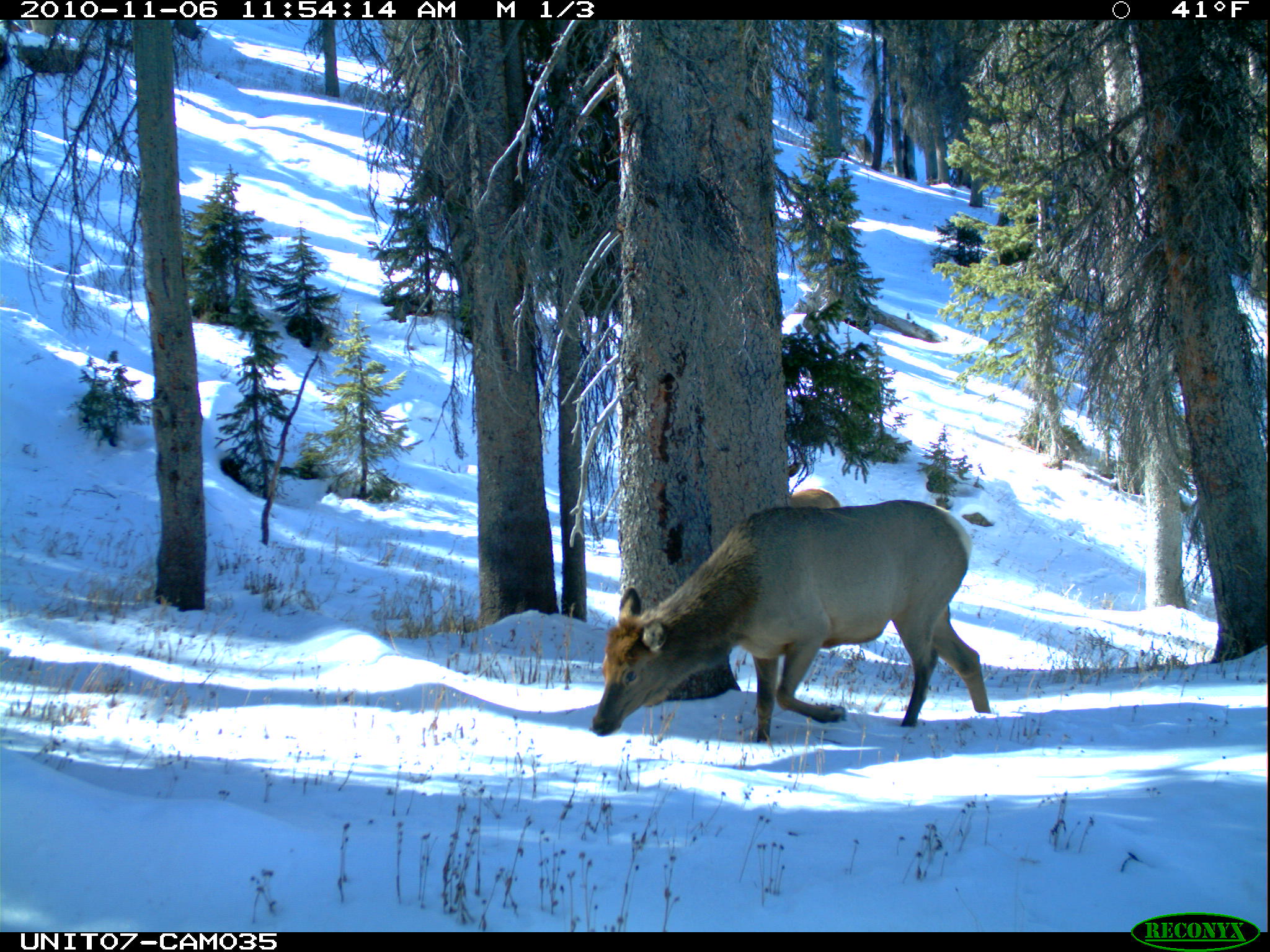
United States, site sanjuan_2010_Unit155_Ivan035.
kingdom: Animalia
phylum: Chordata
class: Mammalia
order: Artiodactyla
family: Cervidae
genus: Cervus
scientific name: Cervus elaphus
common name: red deer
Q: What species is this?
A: Cervus elaphus (red deer).